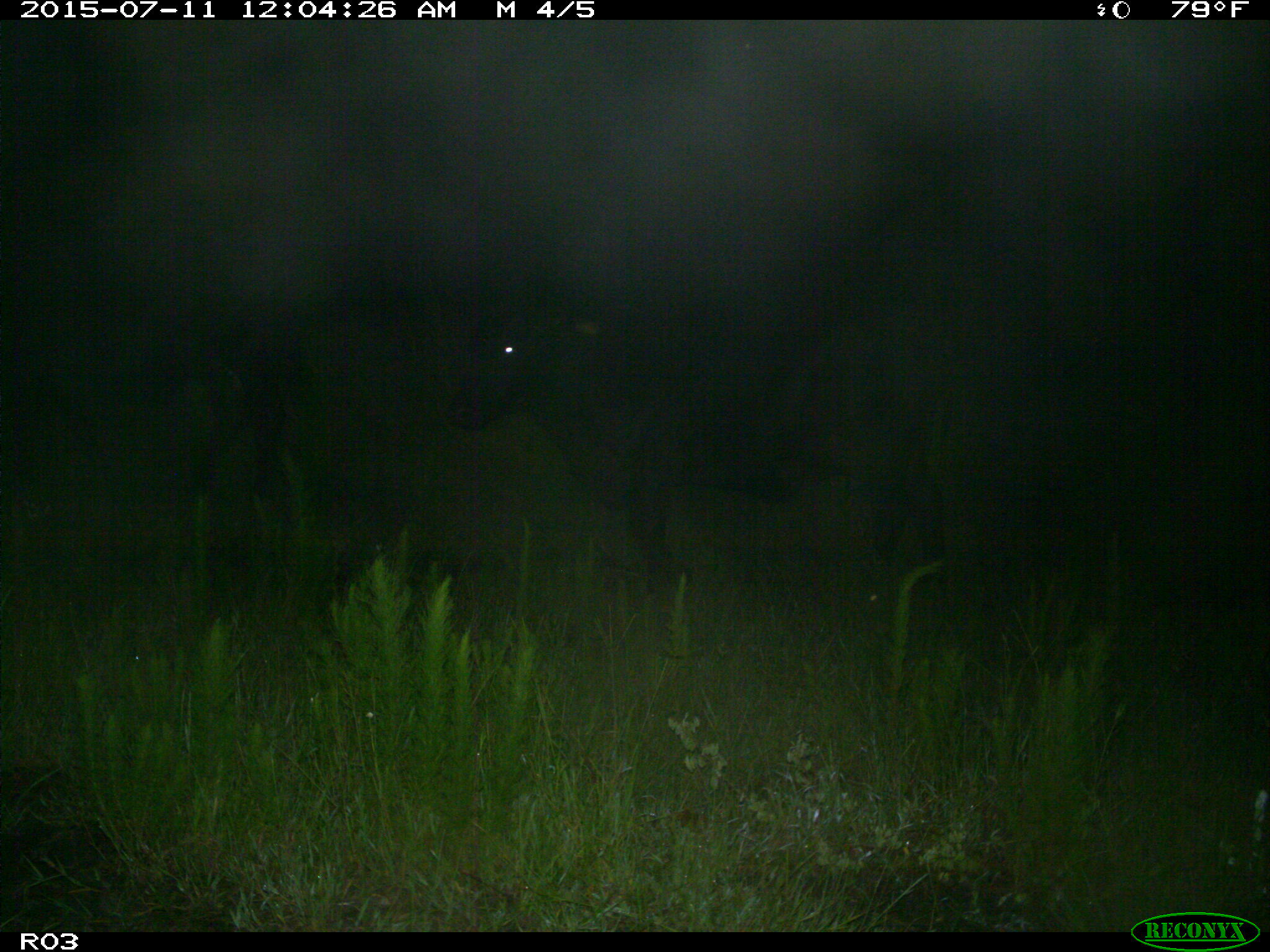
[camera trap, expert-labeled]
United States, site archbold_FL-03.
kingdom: Animalia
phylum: Chordata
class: Mammalia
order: Artiodactyla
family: Bovidae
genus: Bos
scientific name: Bos taurus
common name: domestic cow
Bos taurus (domestic cow).